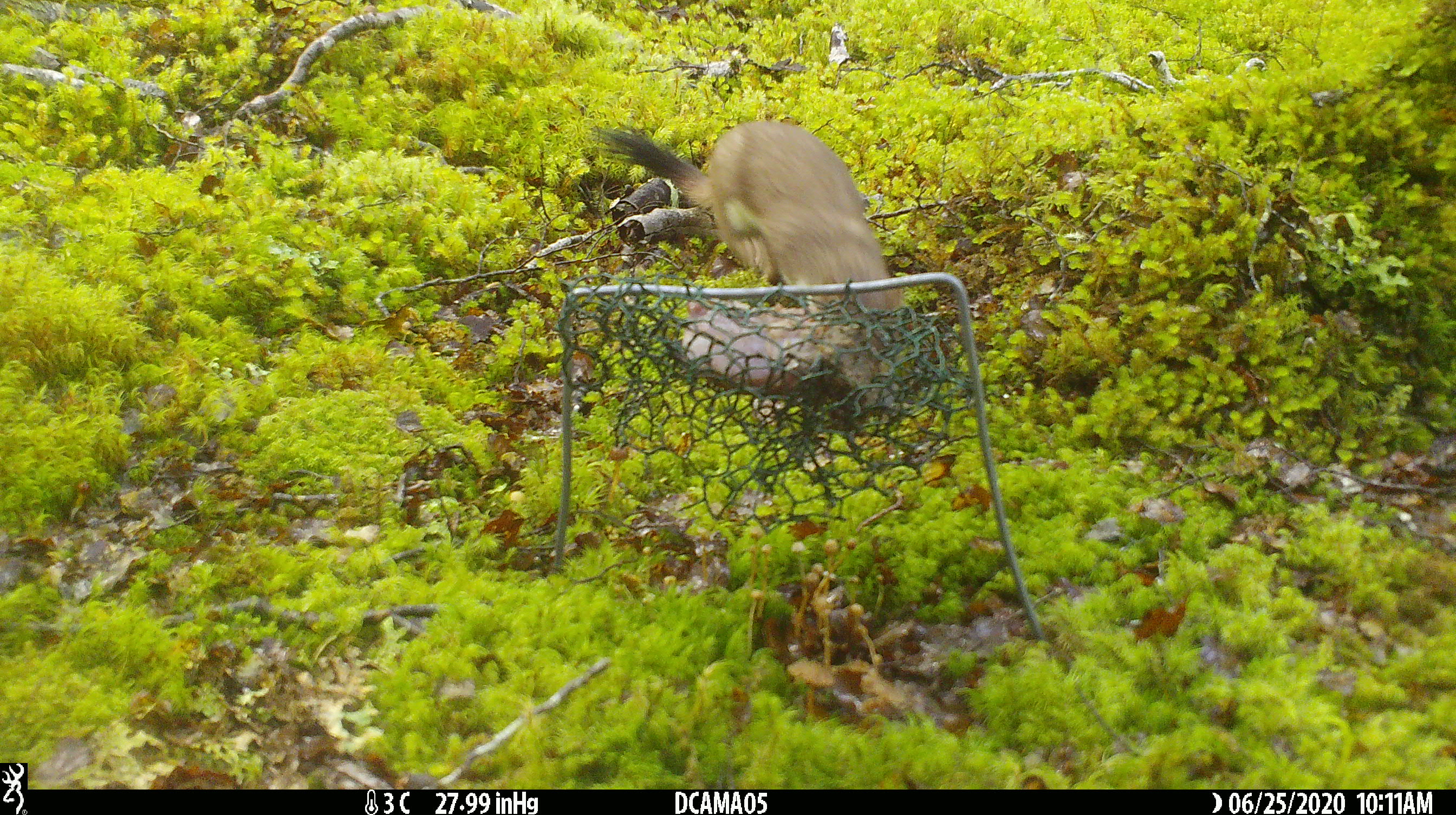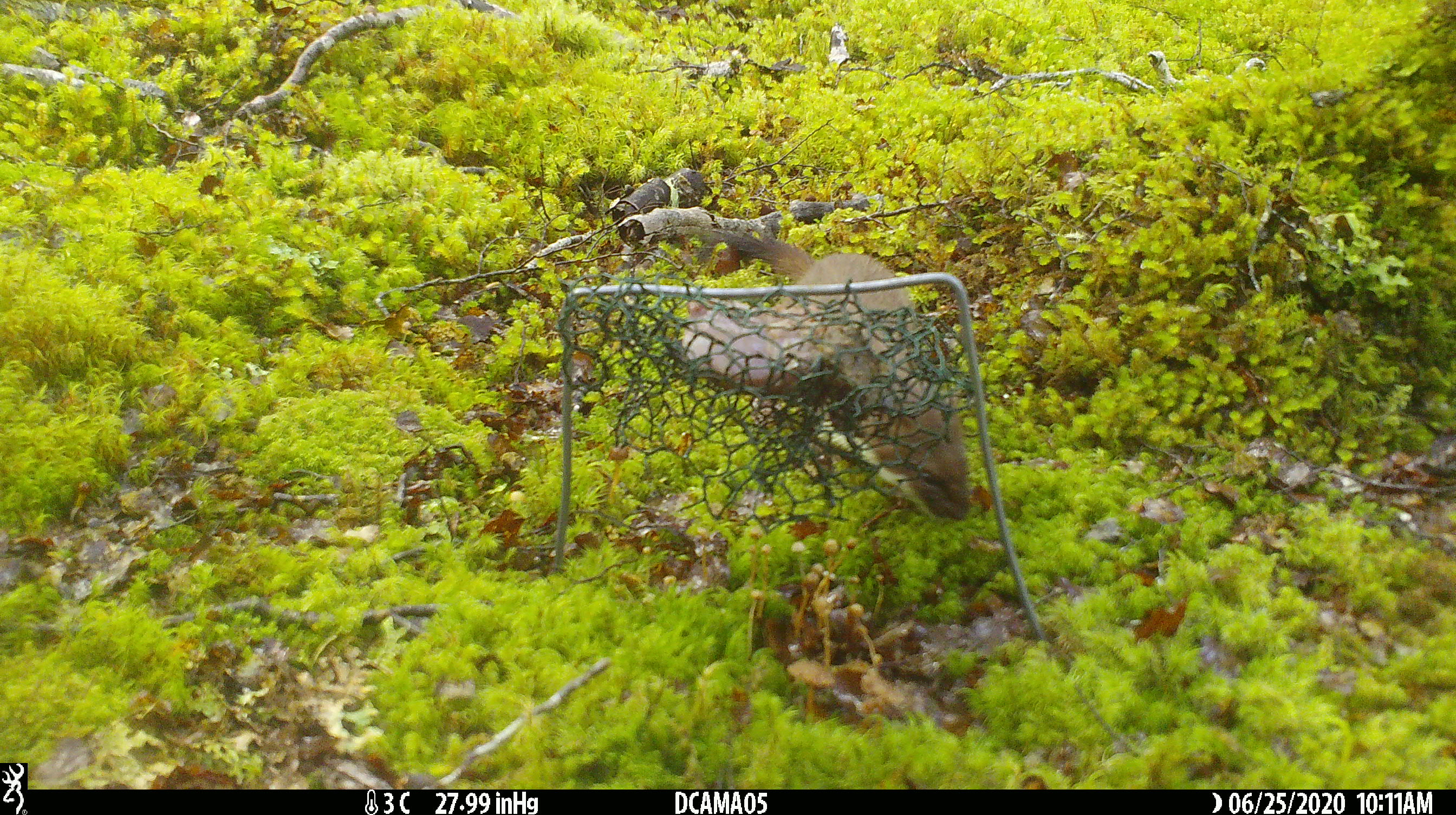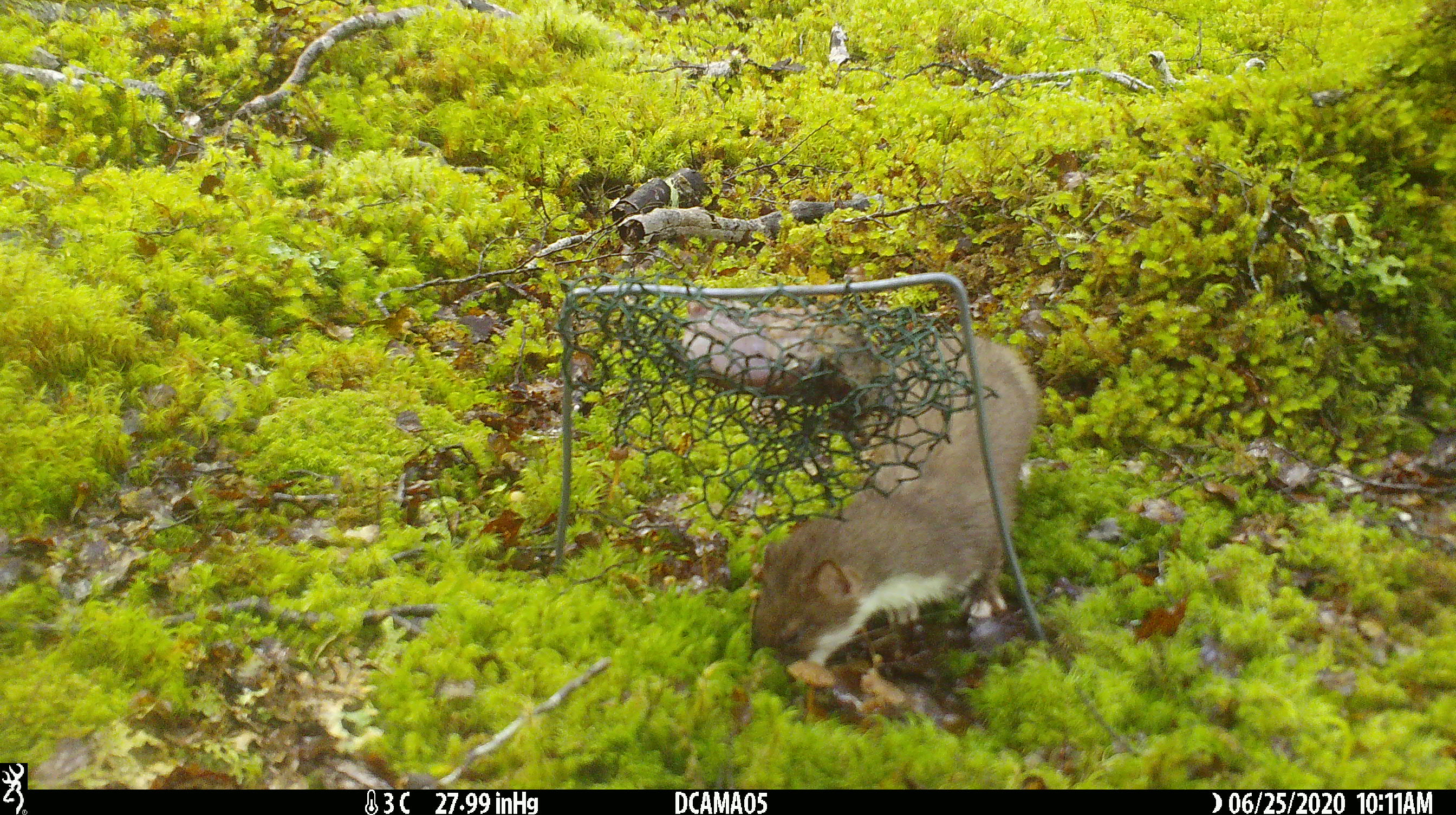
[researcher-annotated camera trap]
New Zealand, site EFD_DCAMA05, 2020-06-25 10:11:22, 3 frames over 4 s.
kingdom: Animalia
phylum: Chordata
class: Mammalia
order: Carnivora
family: Mustelidae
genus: Mustela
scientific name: Mustela erminea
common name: stoat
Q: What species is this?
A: Stoat (Mustela erminea).